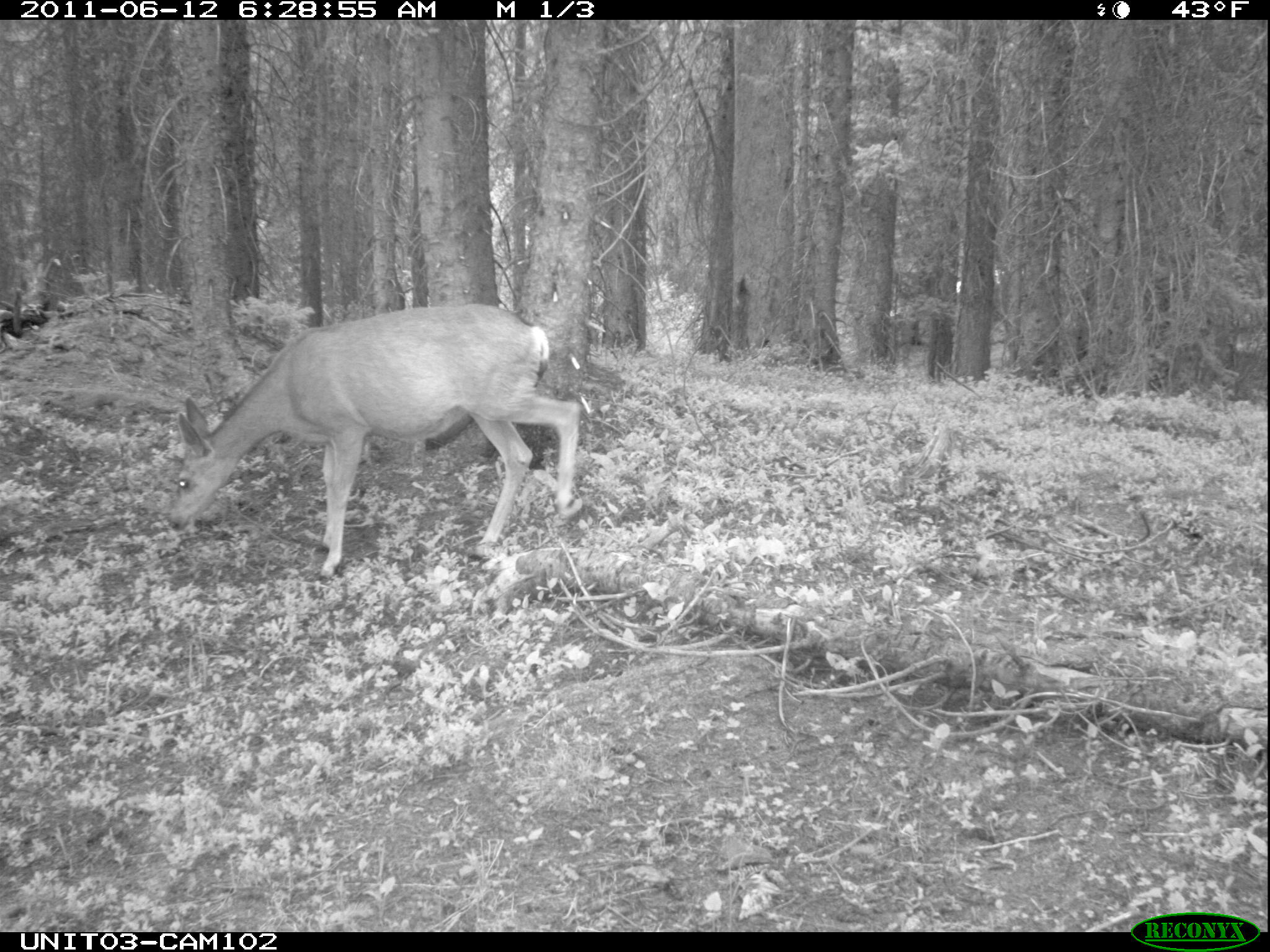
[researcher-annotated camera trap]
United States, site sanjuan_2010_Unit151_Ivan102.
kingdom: Animalia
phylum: Chordata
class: Mammalia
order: Artiodactyla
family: Cervidae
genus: Odocoileus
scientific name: Odocoileus hemionus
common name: mule deer